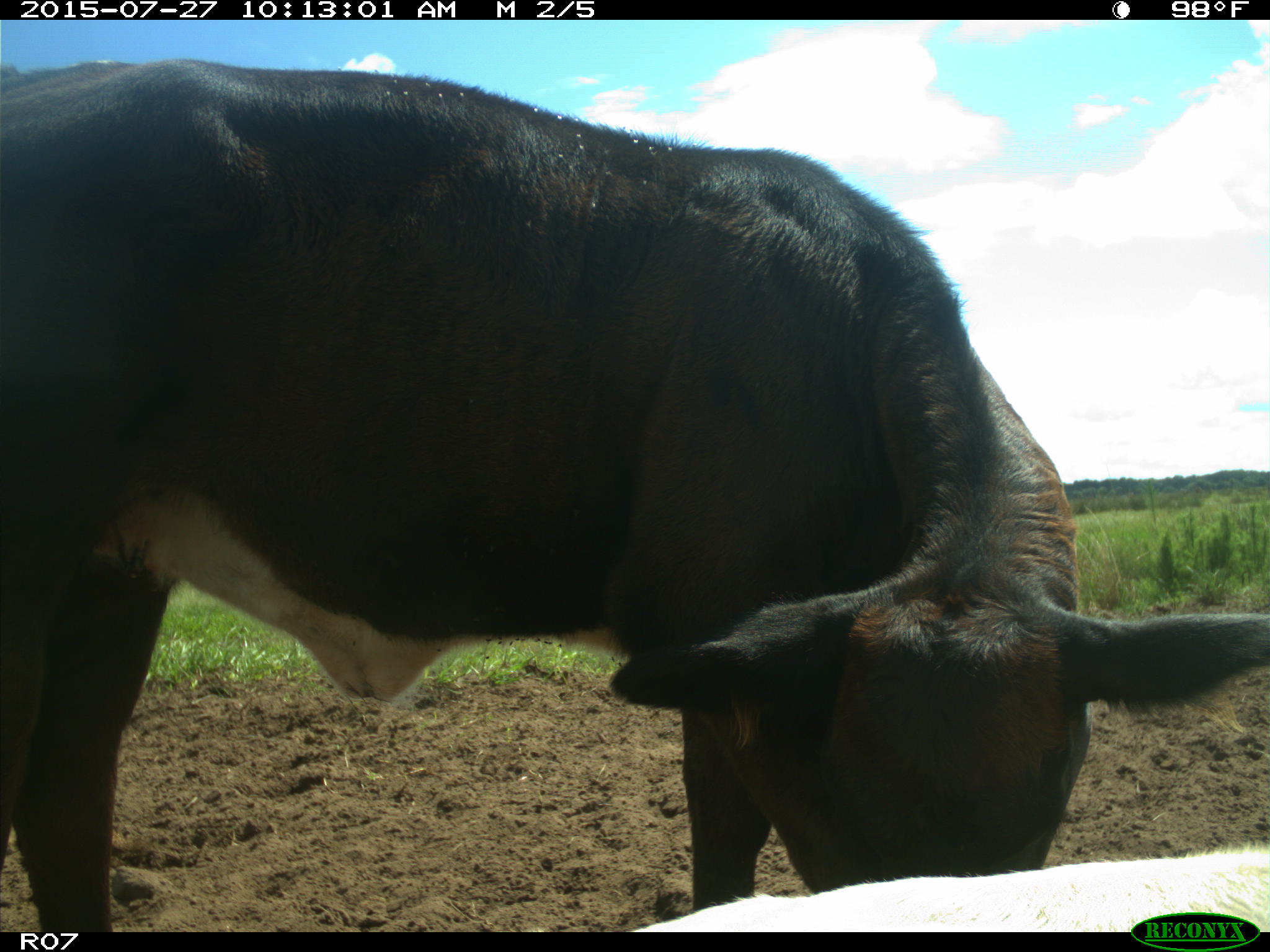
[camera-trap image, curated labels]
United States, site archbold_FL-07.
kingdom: Animalia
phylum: Chordata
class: Mammalia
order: Artiodactyla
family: Bovidae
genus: Bos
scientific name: Bos taurus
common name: domestic cow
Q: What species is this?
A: Bos taurus (domestic cow).